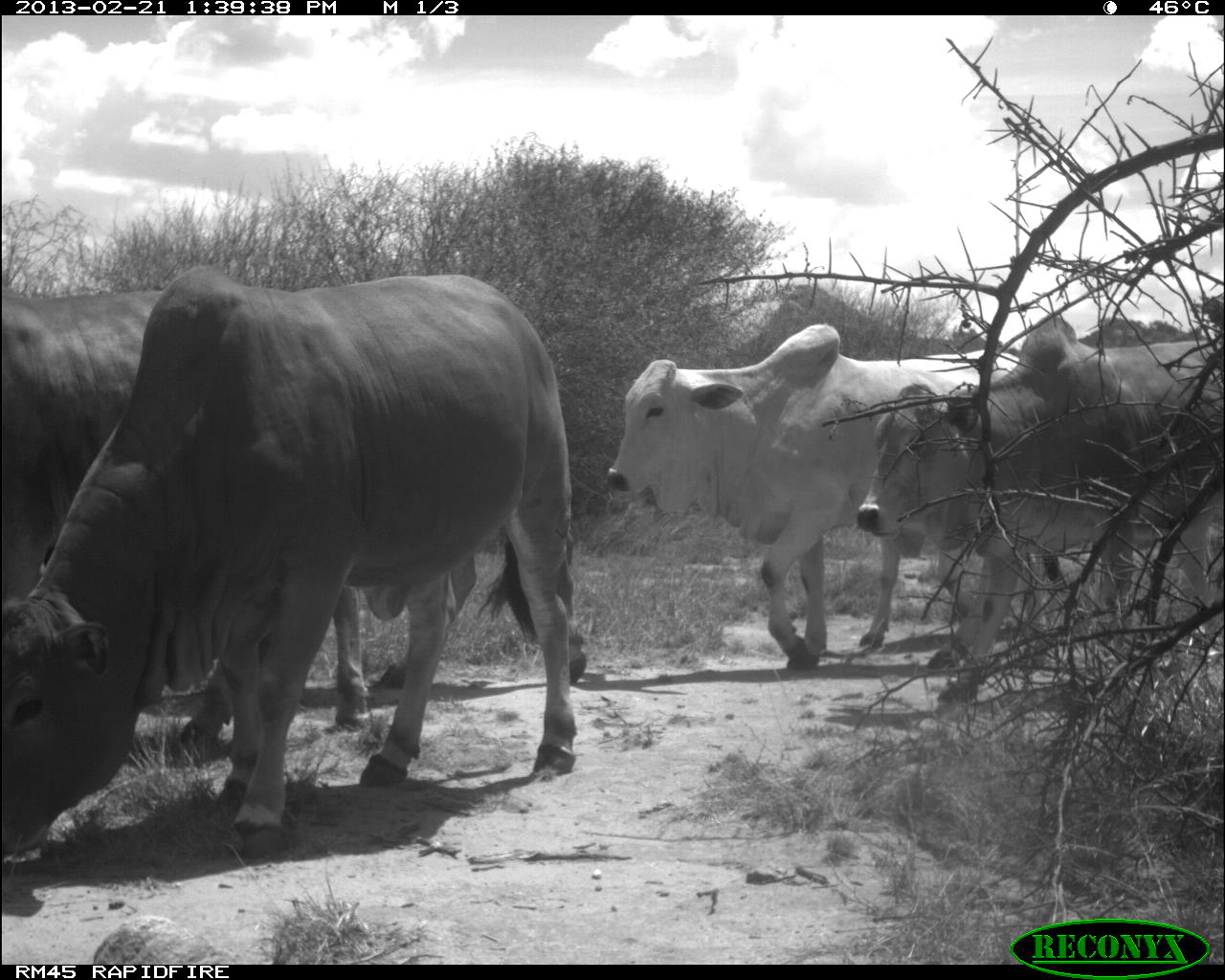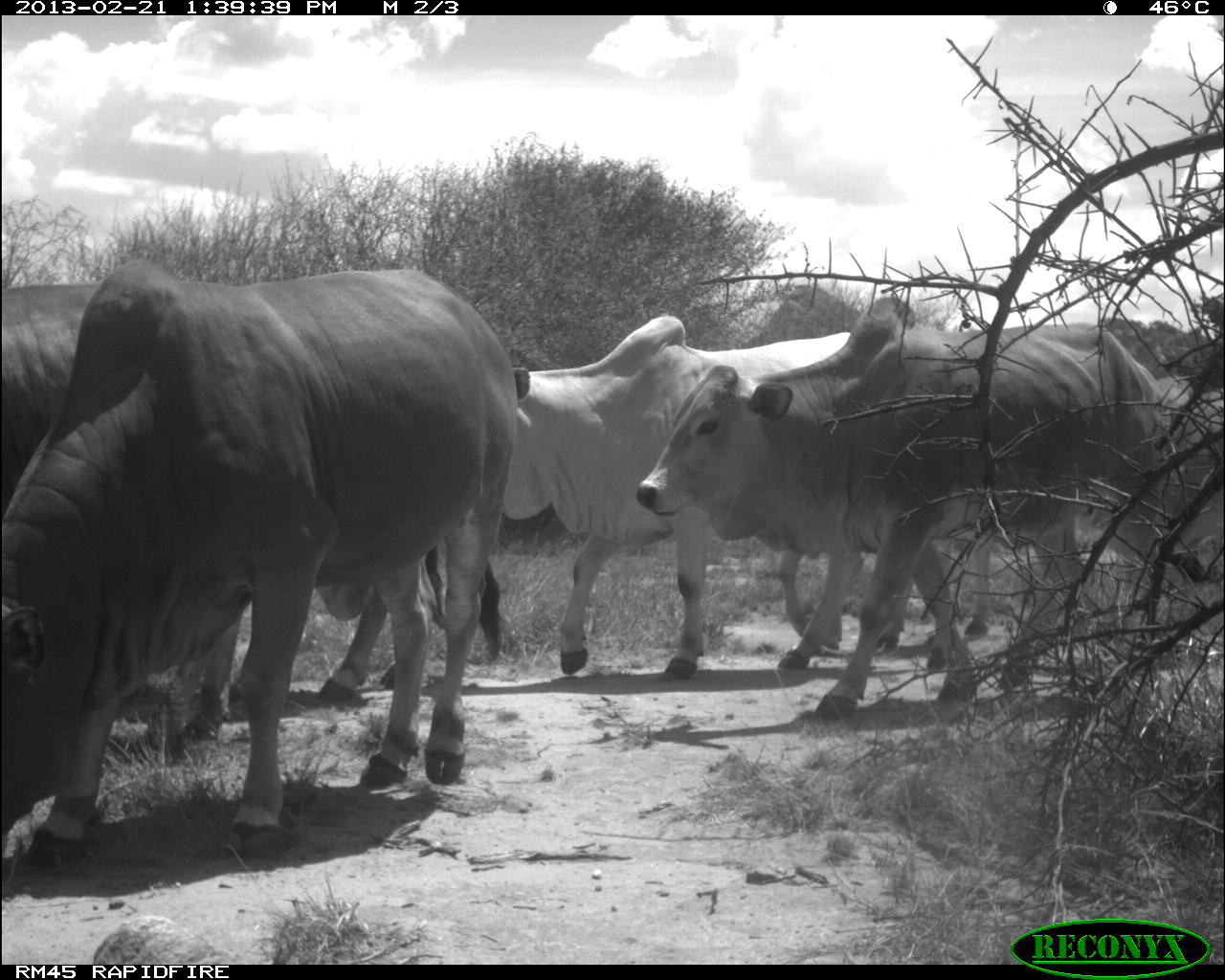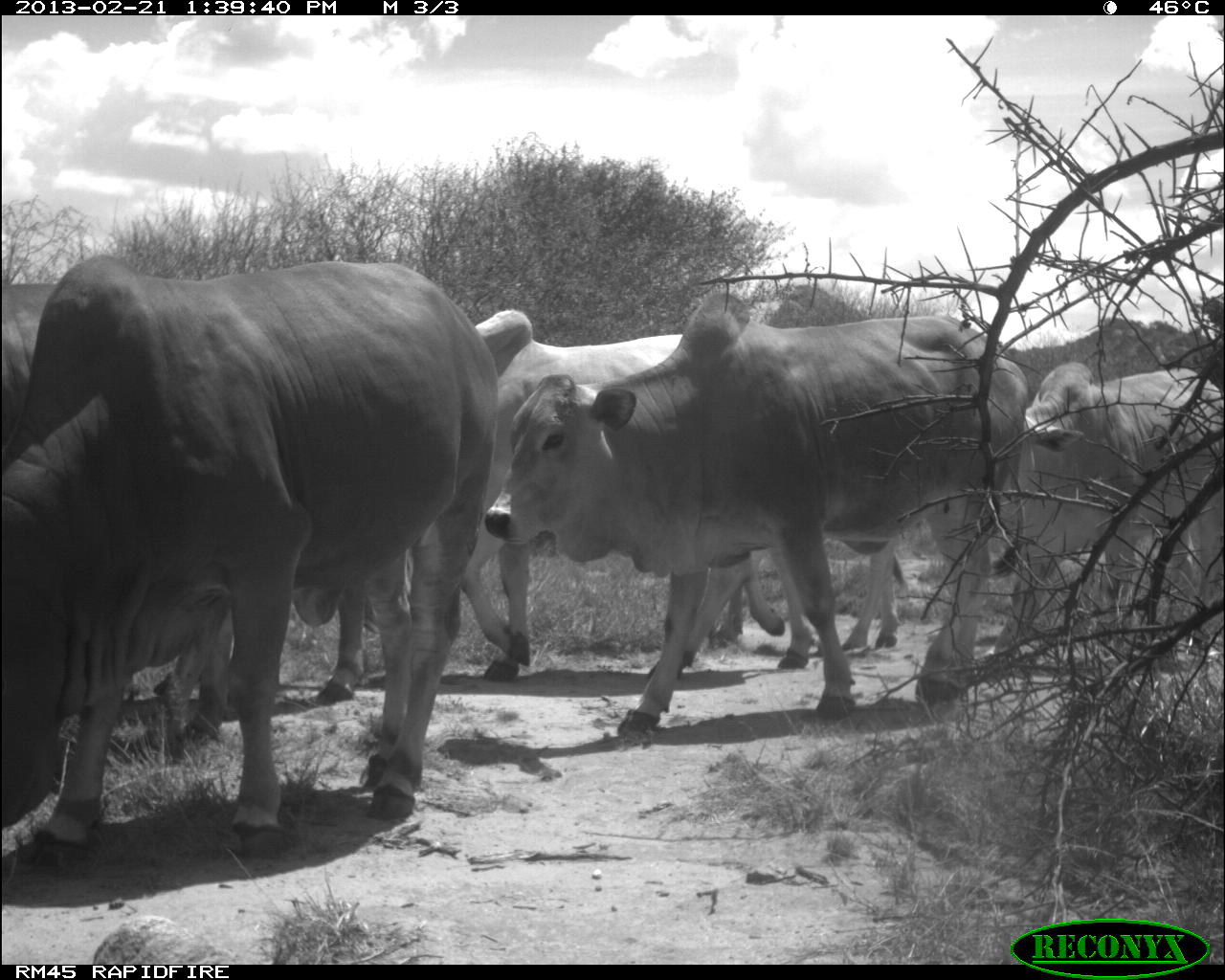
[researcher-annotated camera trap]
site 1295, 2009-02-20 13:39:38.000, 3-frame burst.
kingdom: Animalia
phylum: Chordata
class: Mammalia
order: Artiodactyla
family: Bovidae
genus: Bos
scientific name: Bos taurus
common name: domestic cattle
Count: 4.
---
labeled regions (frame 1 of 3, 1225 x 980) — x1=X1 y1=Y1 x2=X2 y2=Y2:
bos taurus: x1=0 y1=279 x2=578 y2=859; x1=602 y1=318 x2=1003 y2=663; x1=853 y1=327 x2=1224 y2=698; x1=3 y1=284 x2=152 y2=602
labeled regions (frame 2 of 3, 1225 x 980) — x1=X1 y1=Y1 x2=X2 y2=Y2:
bos taurus: x1=0 y1=279 x2=516 y2=860; x1=635 y1=323 x2=1182 y2=682; x1=496 y1=312 x2=856 y2=672; x1=3 y1=284 x2=77 y2=500